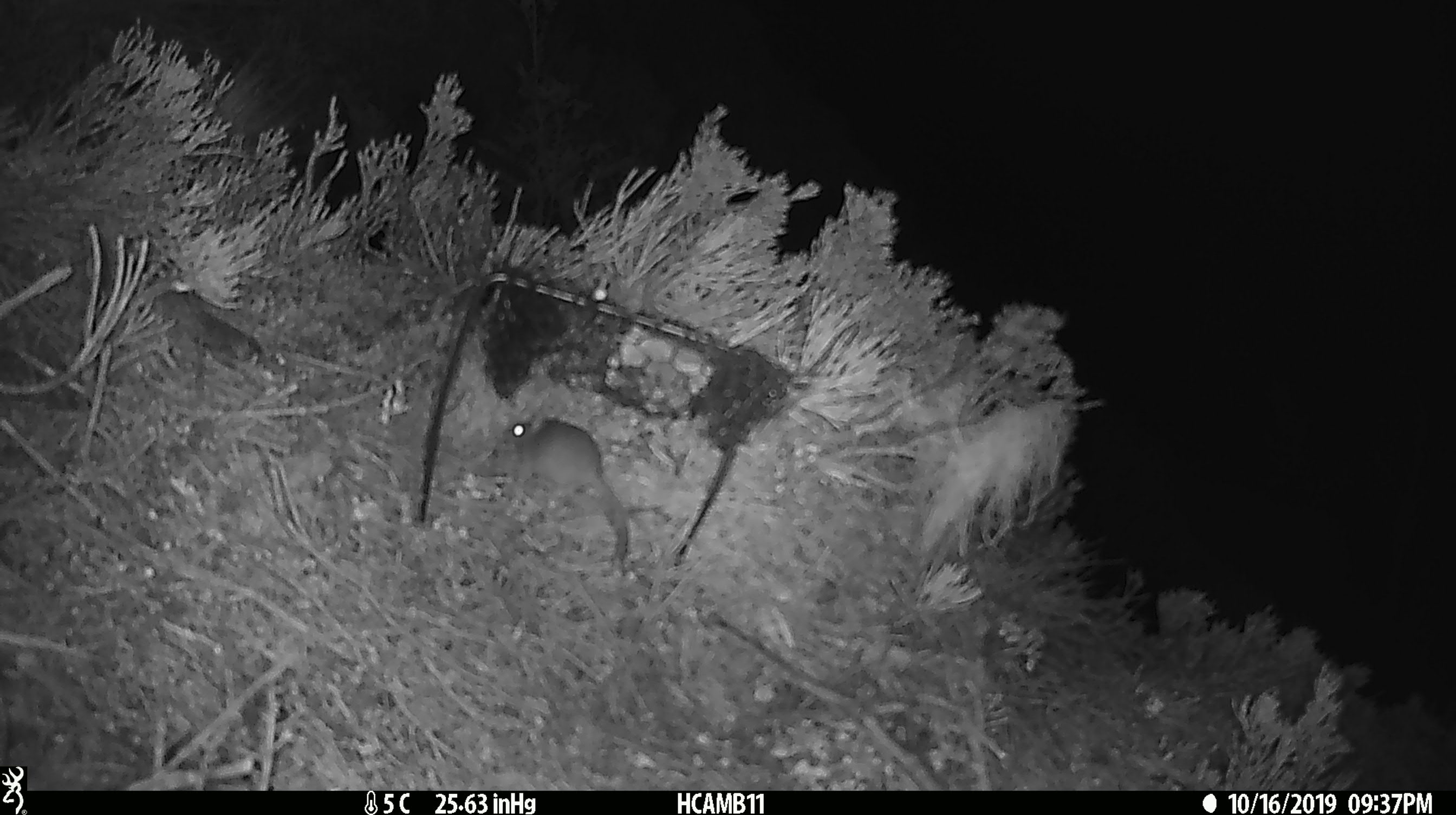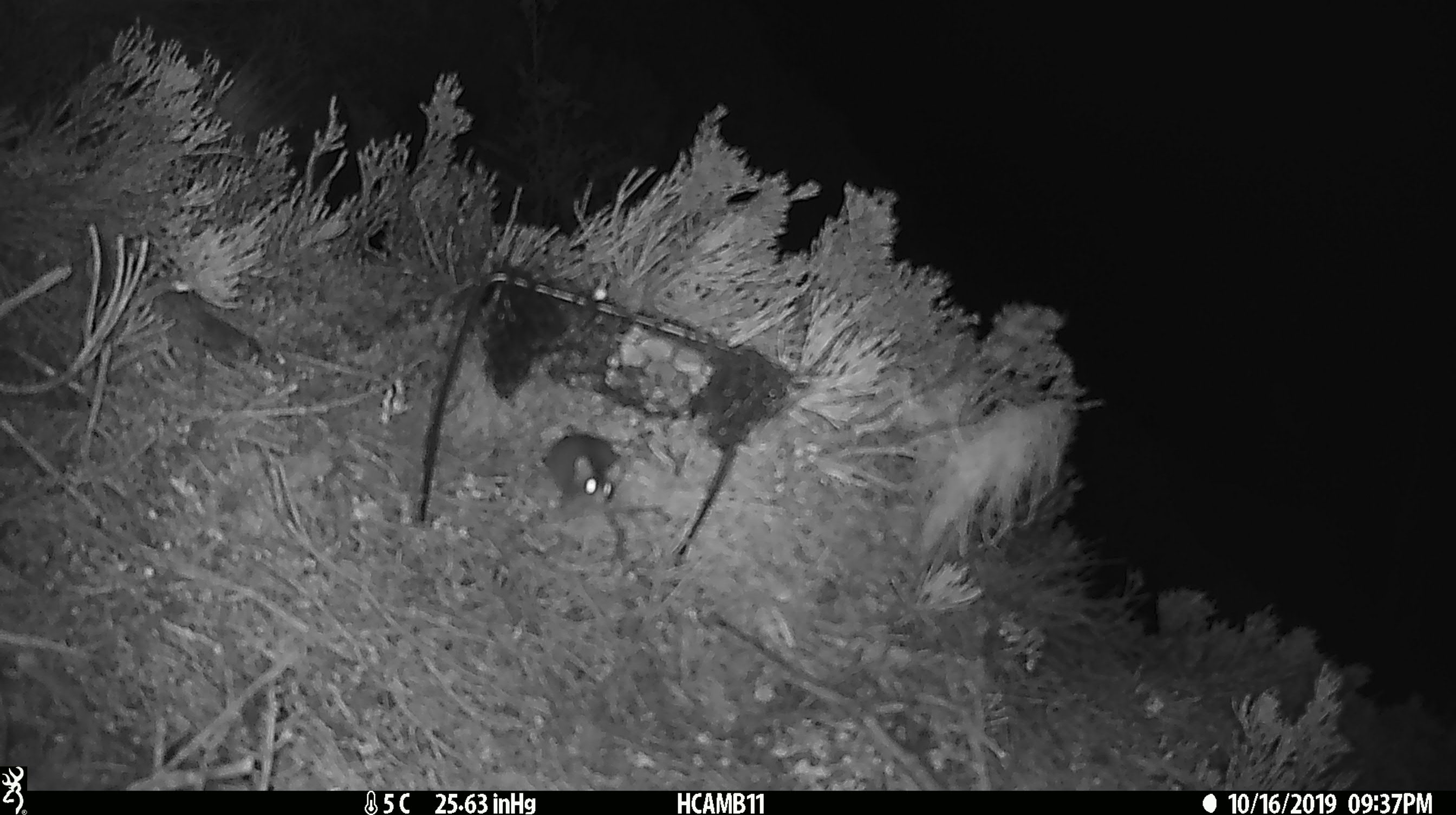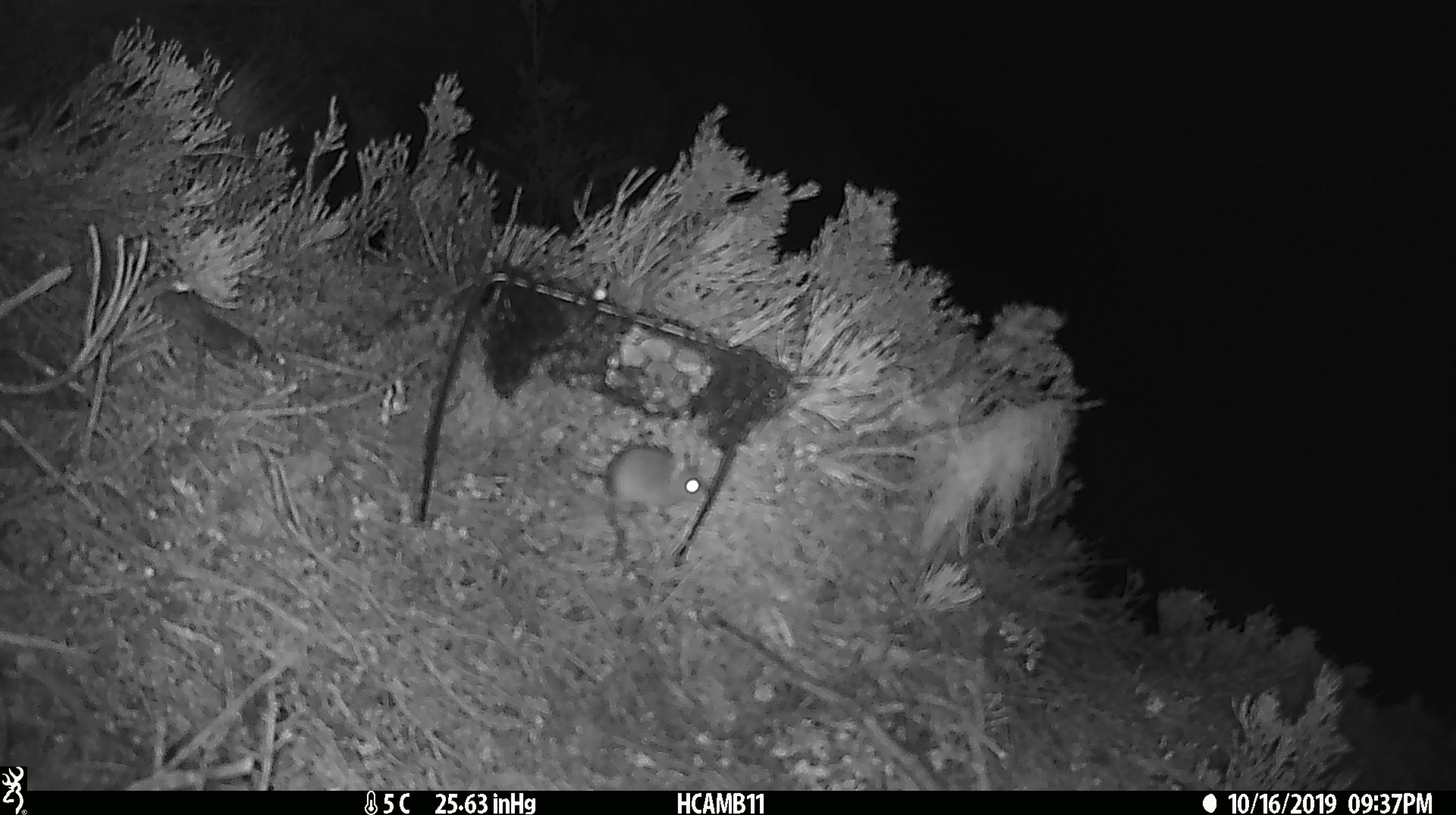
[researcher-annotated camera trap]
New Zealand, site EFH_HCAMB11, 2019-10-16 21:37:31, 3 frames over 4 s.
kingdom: Animalia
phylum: Chordata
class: Mammalia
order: Rodentia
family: Muridae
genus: Mus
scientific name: Mus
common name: mouse